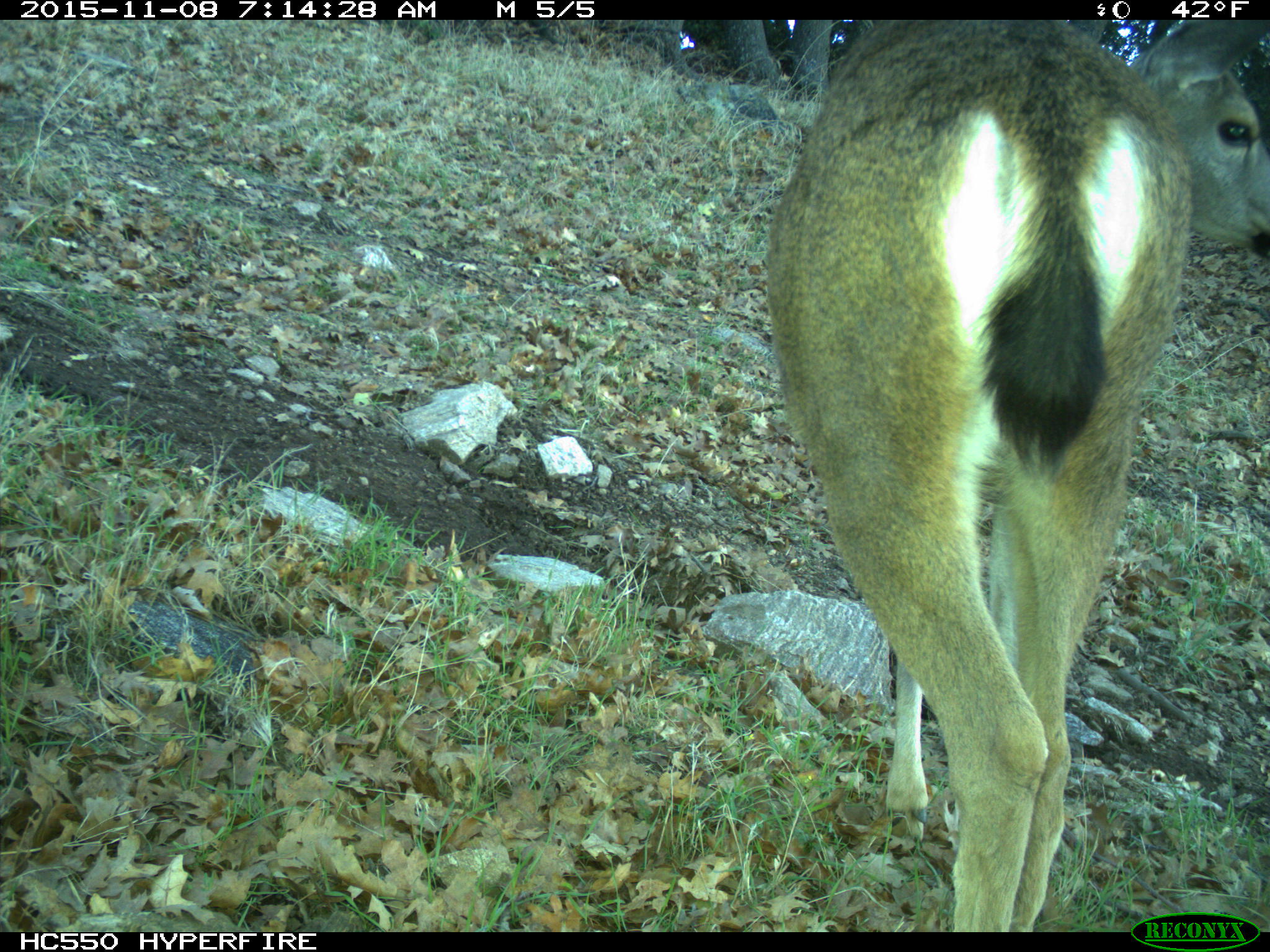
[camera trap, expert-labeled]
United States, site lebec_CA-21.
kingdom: Animalia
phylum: Chordata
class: Mammalia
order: Artiodactyla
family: Cervidae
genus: Odocoileus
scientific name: Odocoileus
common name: deer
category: unidentified deer